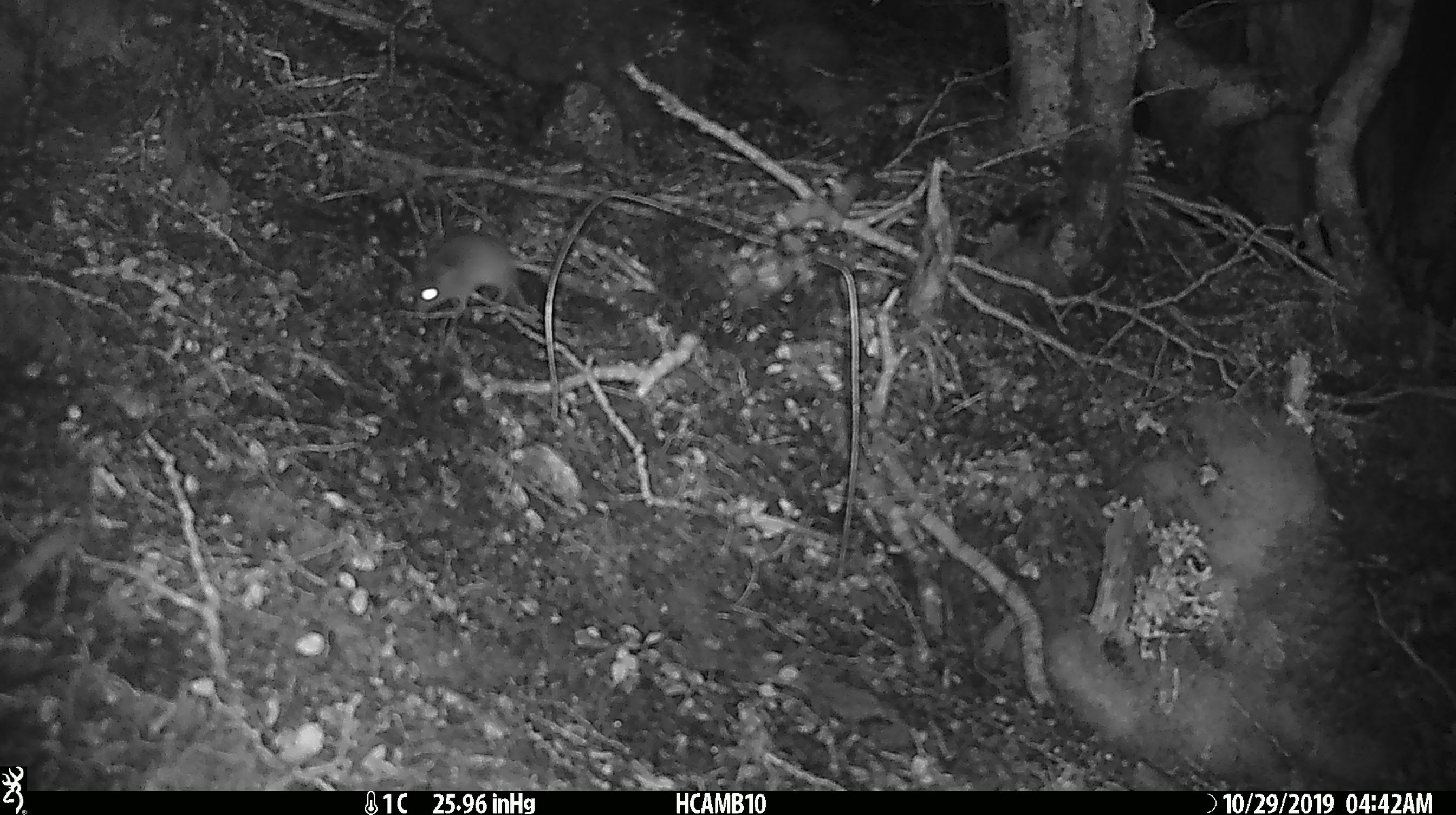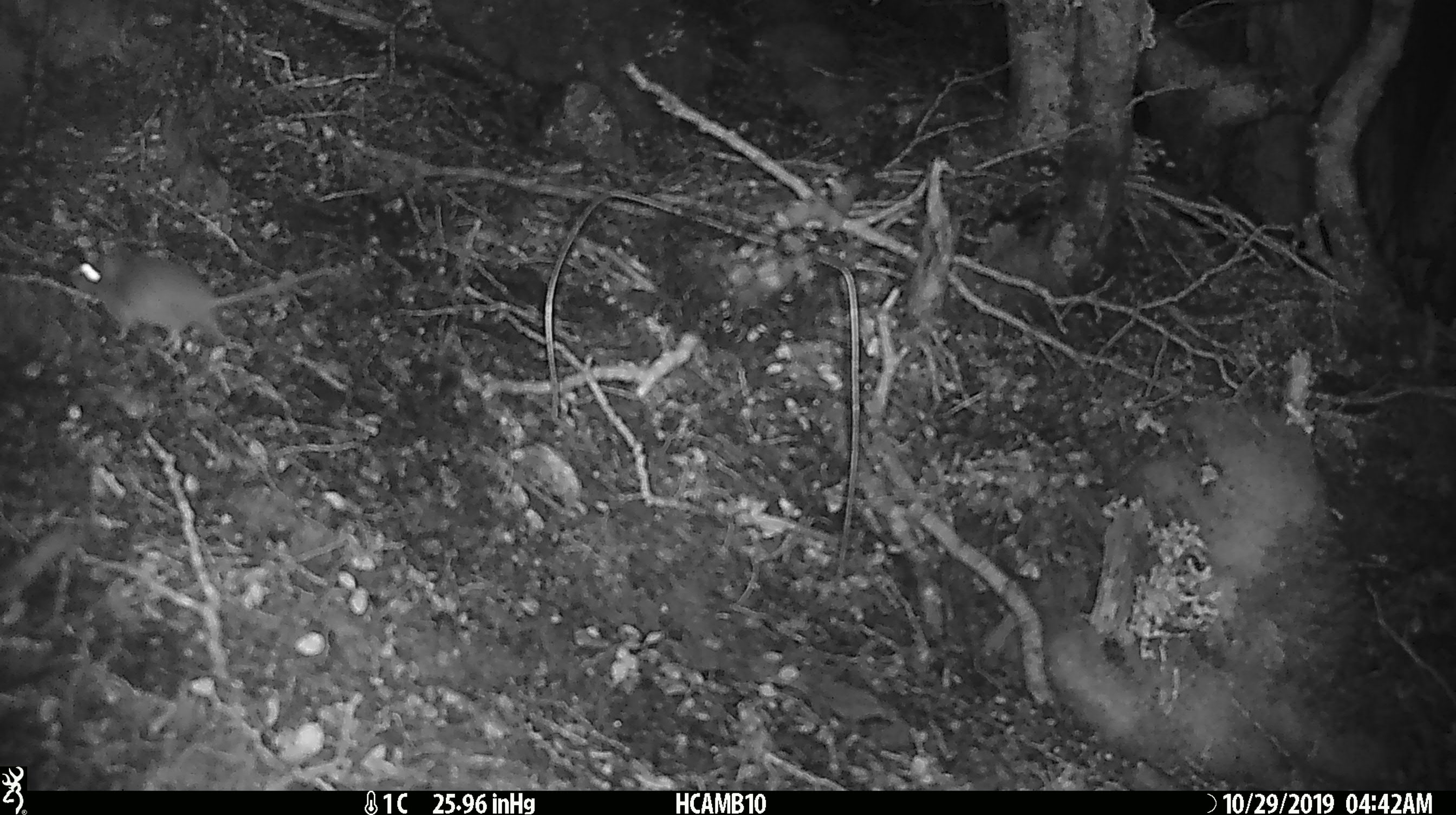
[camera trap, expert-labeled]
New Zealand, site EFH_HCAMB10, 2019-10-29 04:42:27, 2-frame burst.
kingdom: Animalia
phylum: Chordata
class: Mammalia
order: Rodentia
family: Muridae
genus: Mus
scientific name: Mus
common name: mouse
Mouse (Mus).